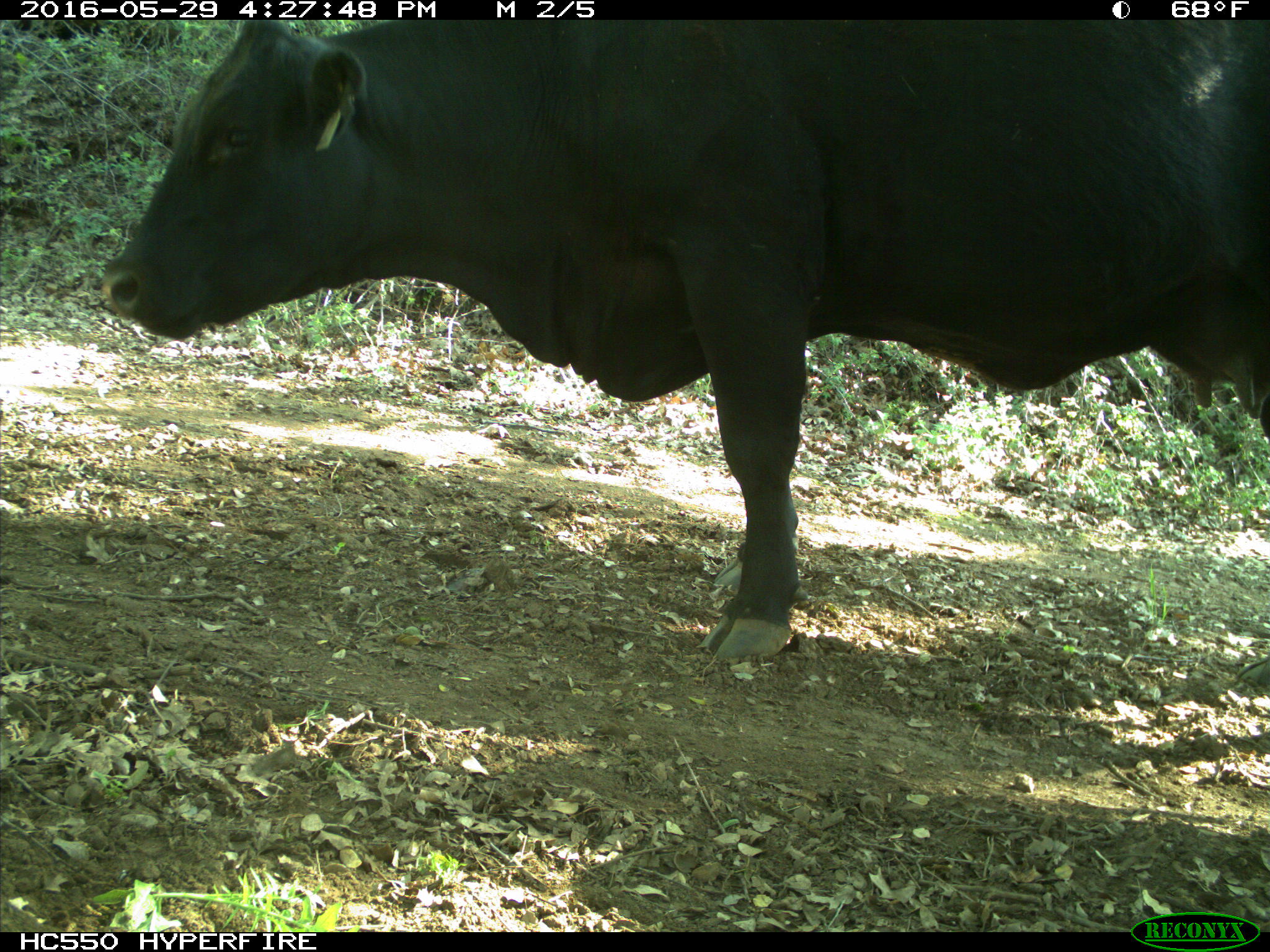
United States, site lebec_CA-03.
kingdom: Animalia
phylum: Chordata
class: Mammalia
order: Artiodactyla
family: Bovidae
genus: Bos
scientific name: Bos taurus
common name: domestic cow